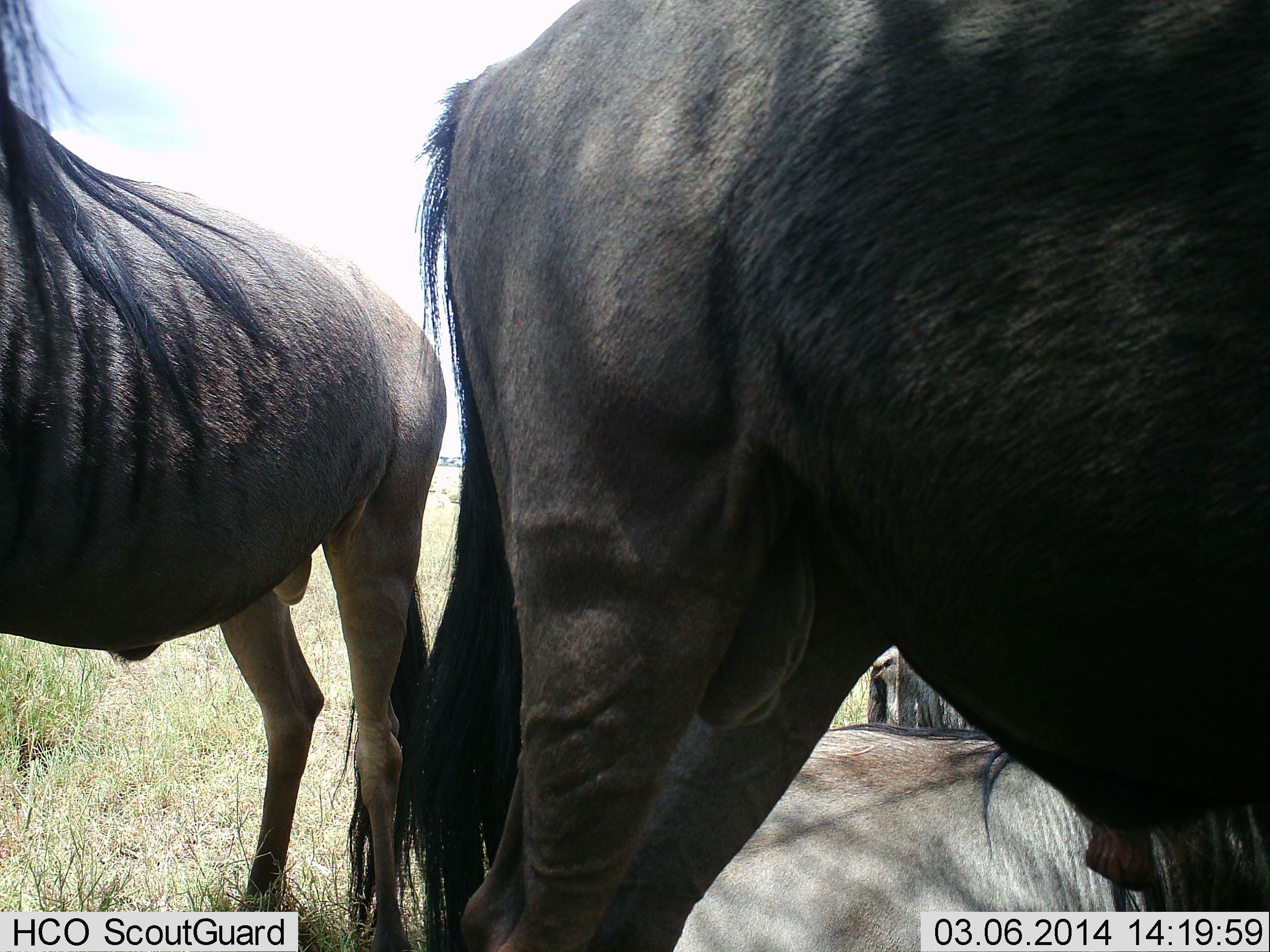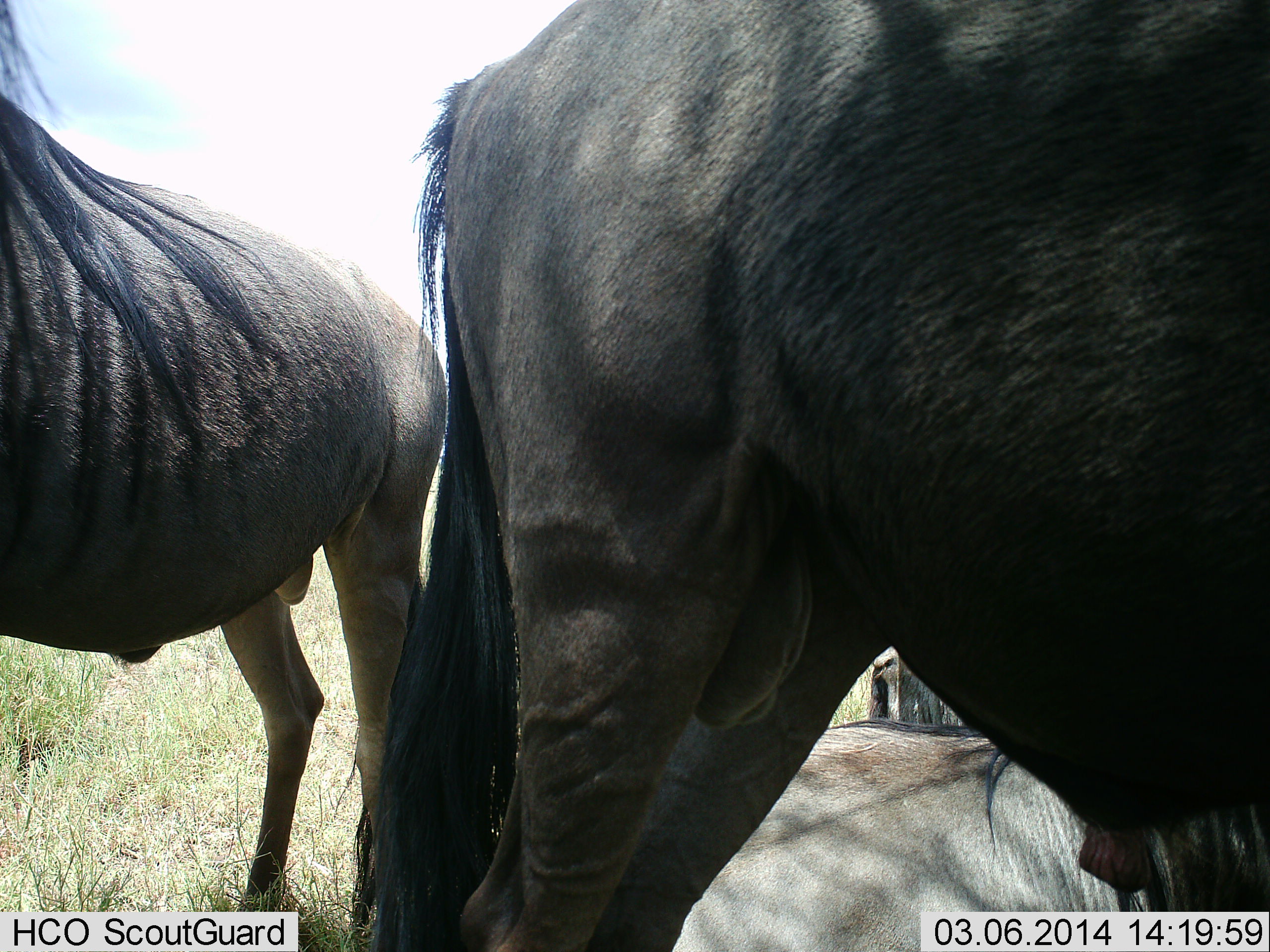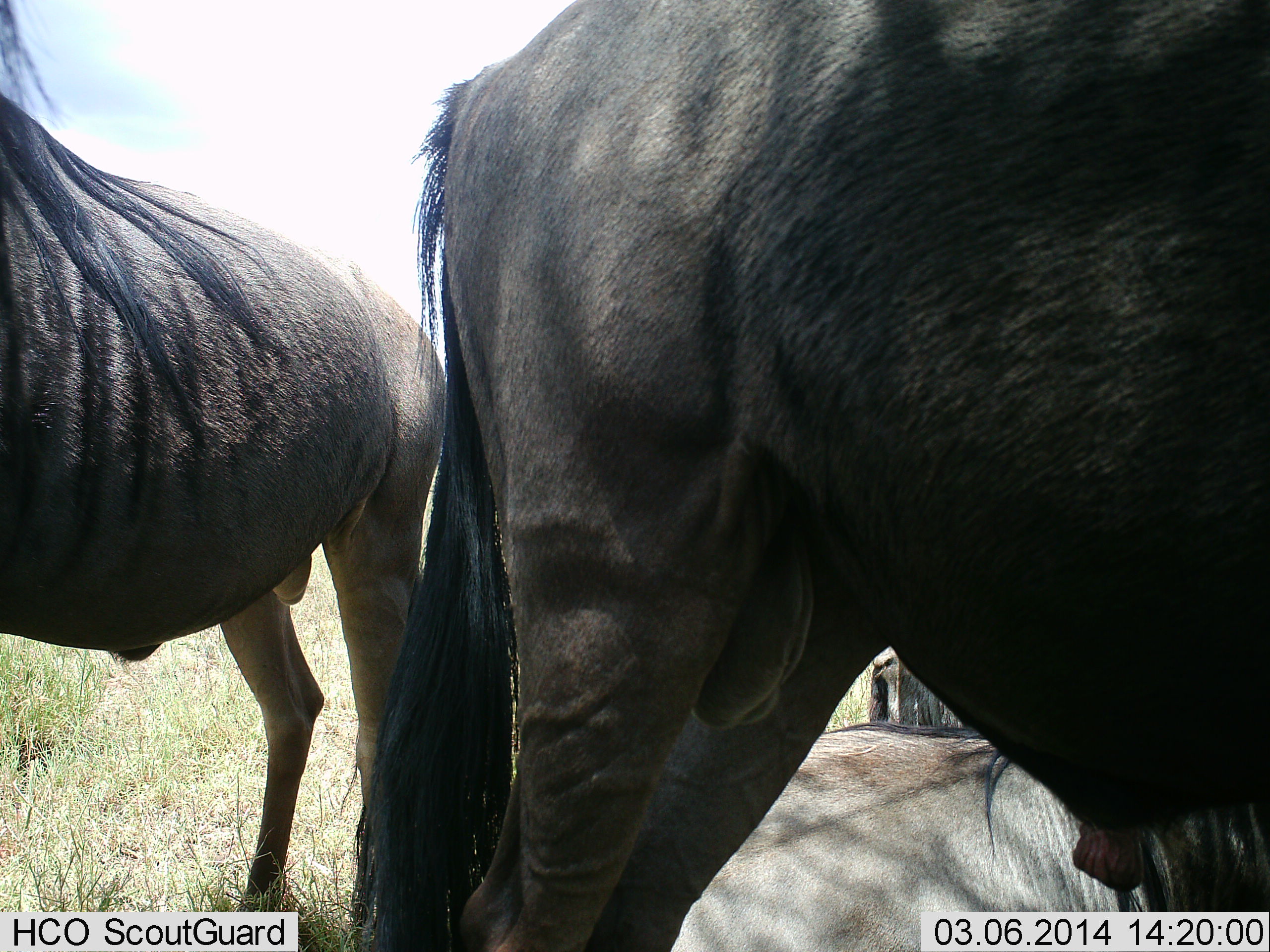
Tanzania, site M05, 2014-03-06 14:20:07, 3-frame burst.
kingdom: Animalia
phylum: Chordata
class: Mammalia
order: Artiodactyla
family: Bovidae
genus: Connochaetes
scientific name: Connochaetes taurinus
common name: blue wildebeest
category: wildebeest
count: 3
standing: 100%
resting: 70%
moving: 0%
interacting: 0%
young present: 0%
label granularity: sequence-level